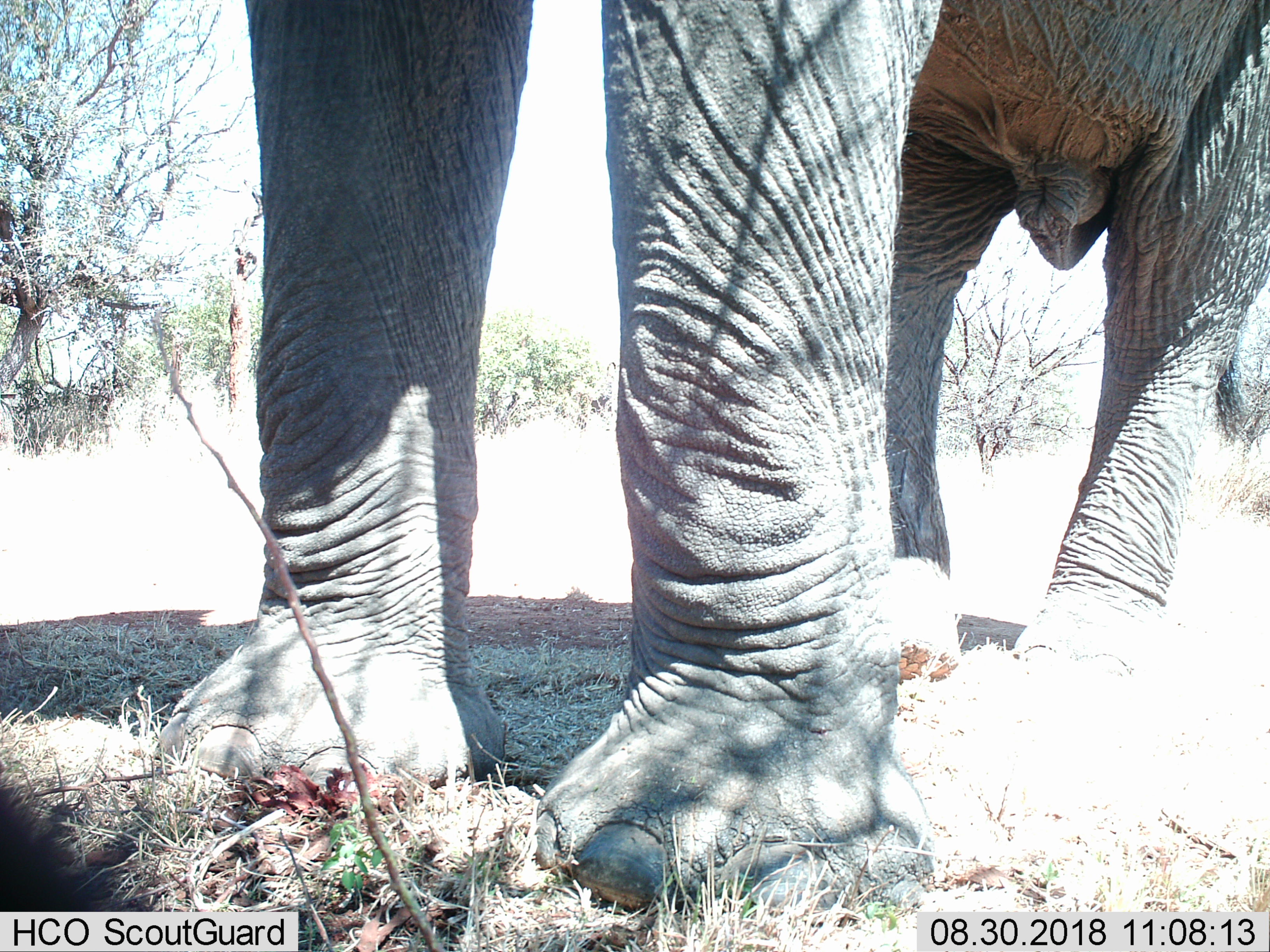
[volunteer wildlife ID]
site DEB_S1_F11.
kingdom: Animalia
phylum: Chordata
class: Mammalia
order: Proboscidea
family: Elephantidae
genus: Loxodonta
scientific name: Loxodonta africana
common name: african bush elephant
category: elephant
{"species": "elephant (african bush elephant) (Loxodonta africana)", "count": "1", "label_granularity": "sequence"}